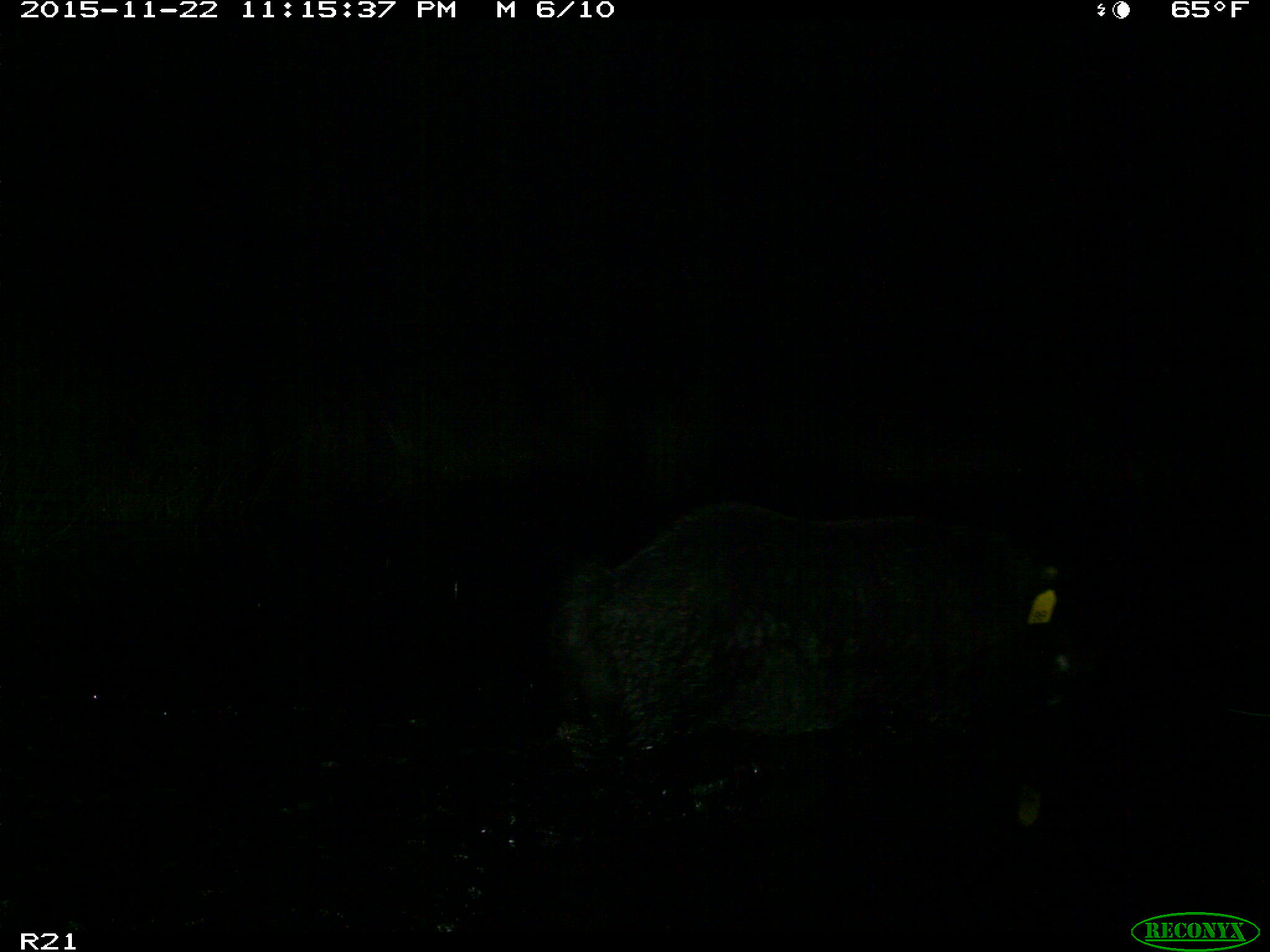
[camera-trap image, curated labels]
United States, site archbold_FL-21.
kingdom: Animalia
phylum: Chordata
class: Mammalia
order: Artiodactyla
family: Suidae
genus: Sus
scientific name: Sus scrofa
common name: wild boar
Sus scrofa (wild boar).